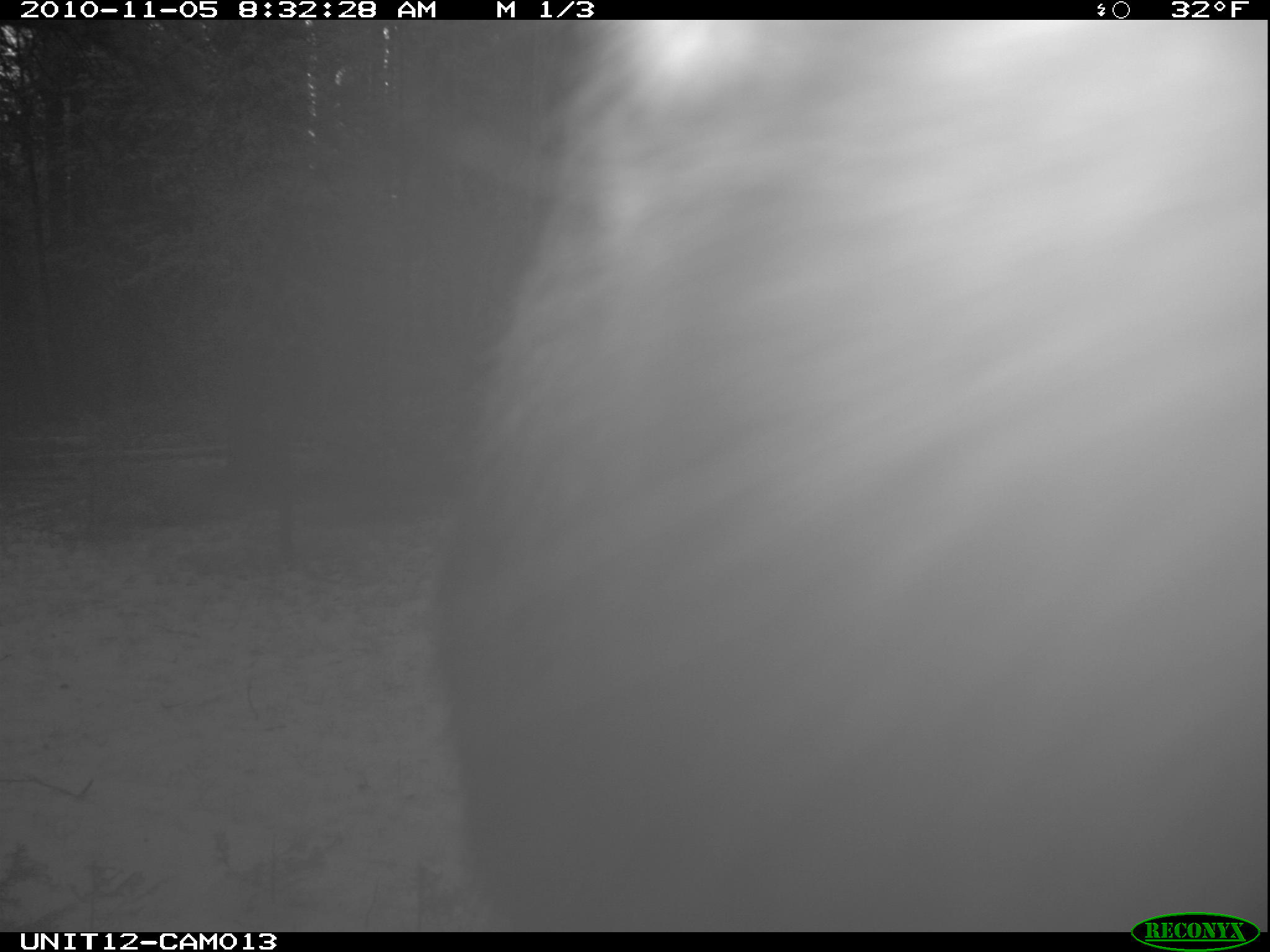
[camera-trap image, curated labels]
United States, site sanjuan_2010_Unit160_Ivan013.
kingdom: Animalia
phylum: Chordata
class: Mammalia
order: Artiodactyla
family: Cervidae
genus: Alces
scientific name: Alces alces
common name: moose